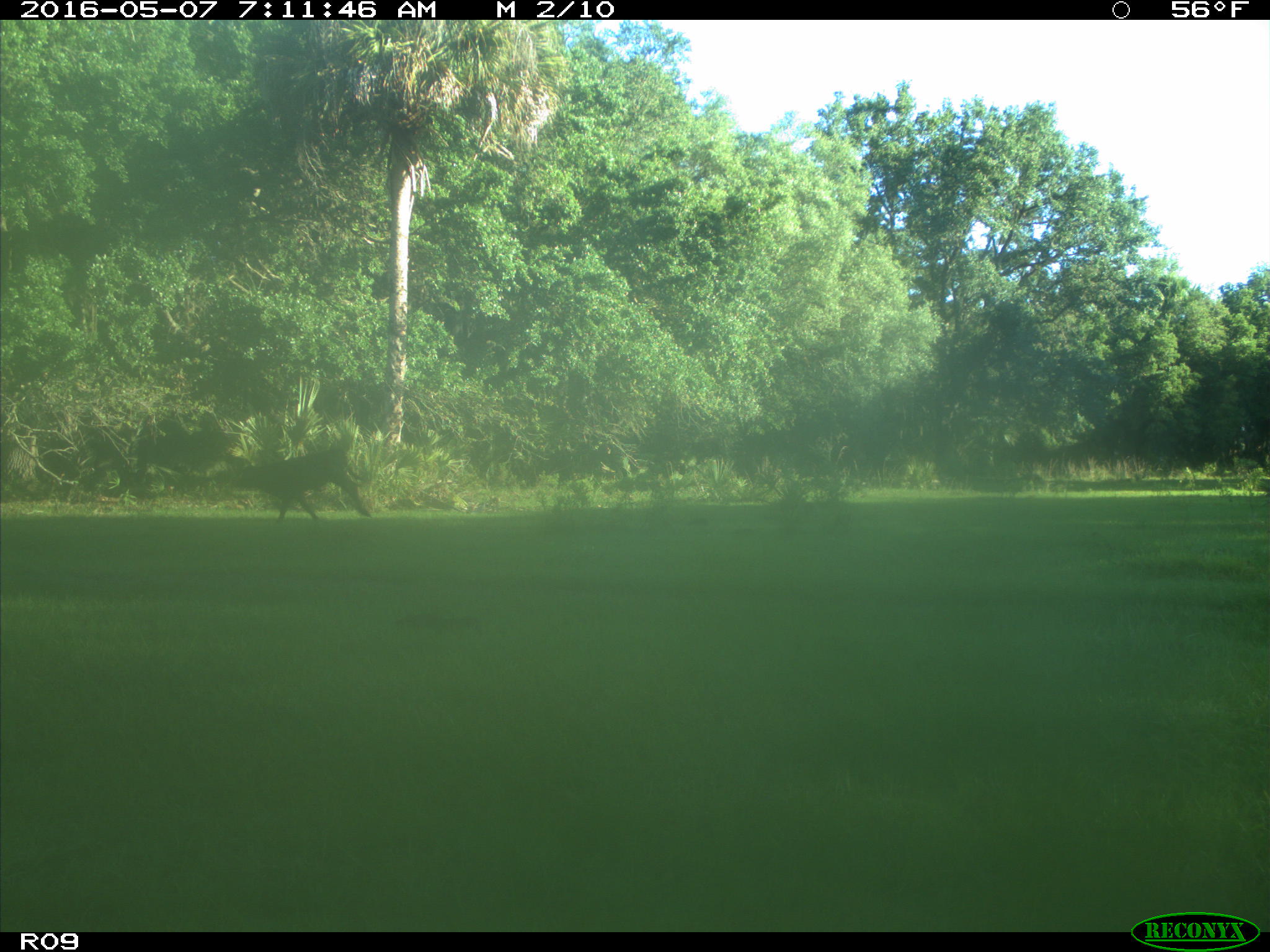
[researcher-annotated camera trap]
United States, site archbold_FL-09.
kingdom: Animalia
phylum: Chordata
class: Mammalia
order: Artiodactyla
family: Bovidae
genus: Bos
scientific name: Bos taurus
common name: domestic cow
Bos taurus (domestic cow).